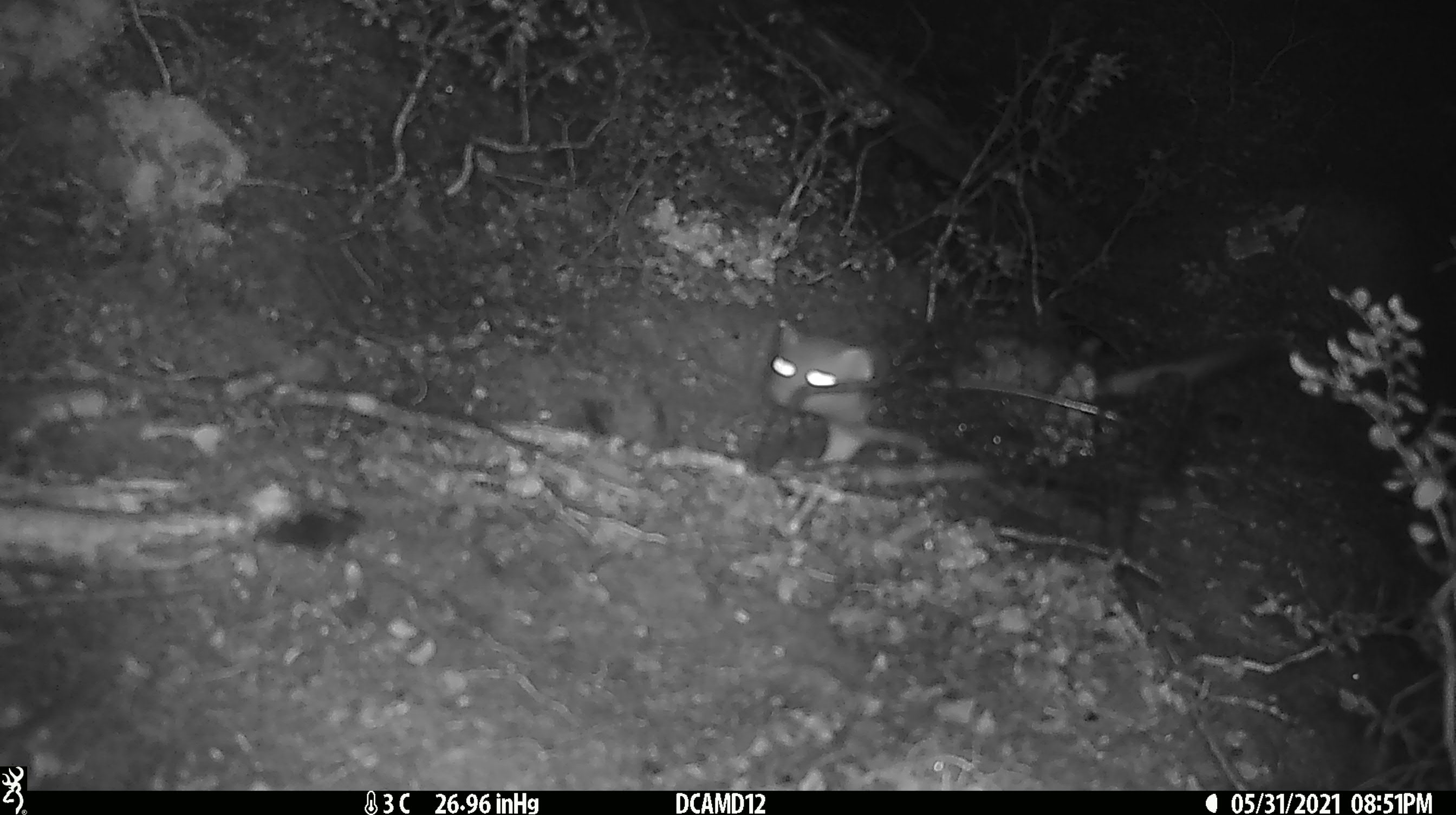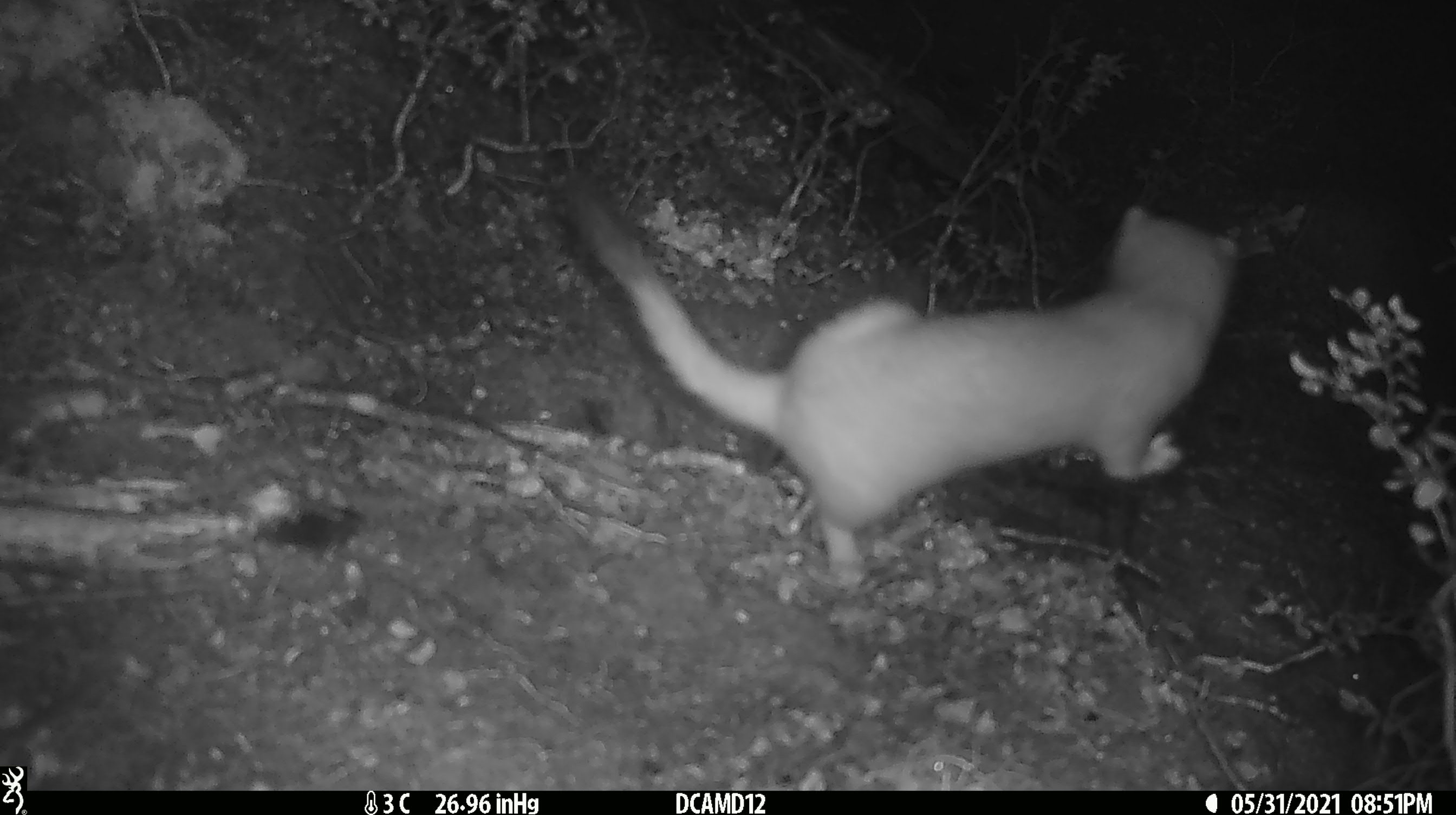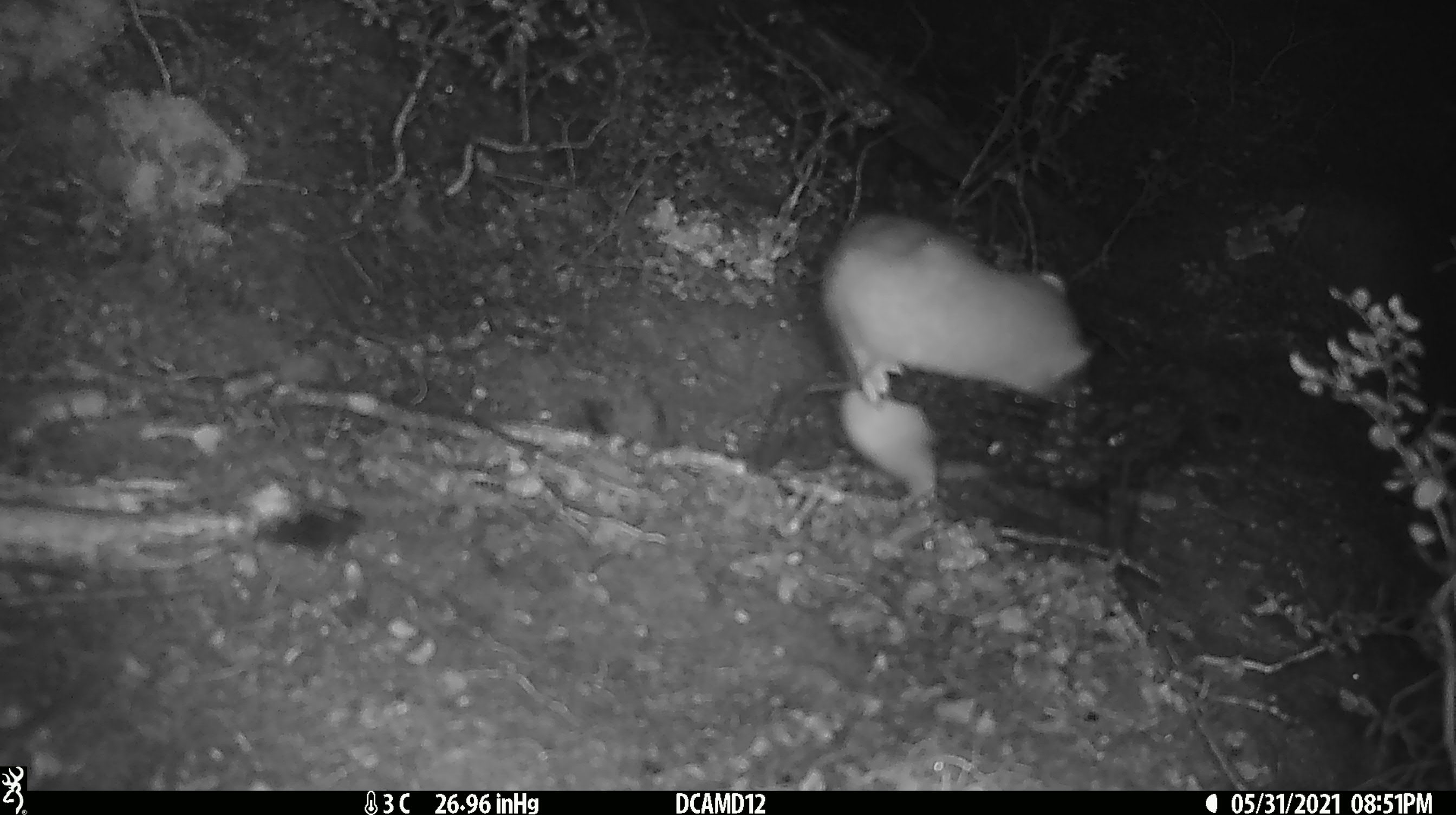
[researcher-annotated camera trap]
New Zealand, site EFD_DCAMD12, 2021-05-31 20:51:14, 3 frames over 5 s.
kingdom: Animalia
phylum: Chordata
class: Mammalia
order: Carnivora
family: Mustelidae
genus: Mustela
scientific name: Mustela erminea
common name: stoat